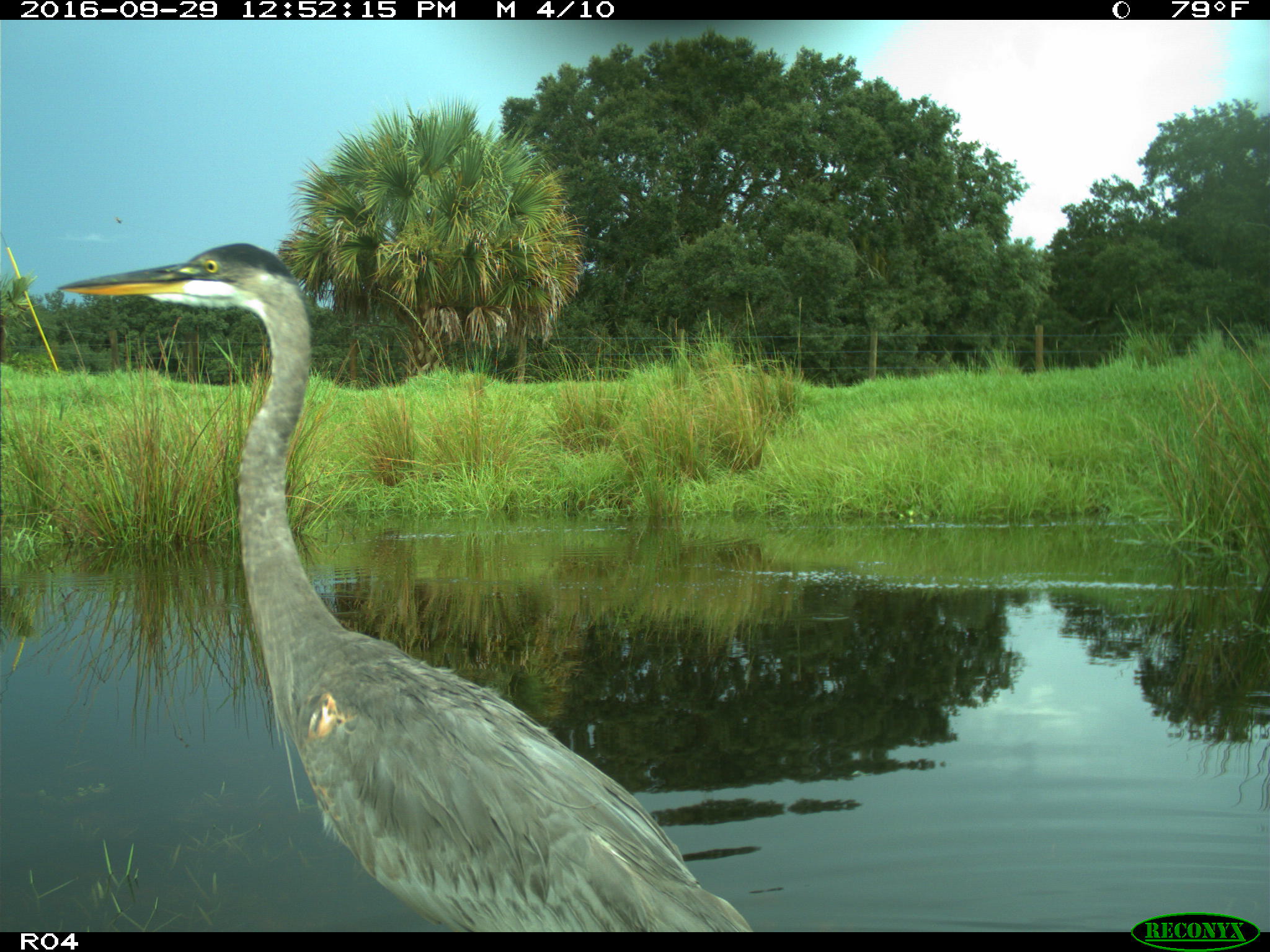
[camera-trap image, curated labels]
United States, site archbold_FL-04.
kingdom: Animalia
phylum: Chordata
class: Aves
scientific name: Aves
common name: birds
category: unidentified bird